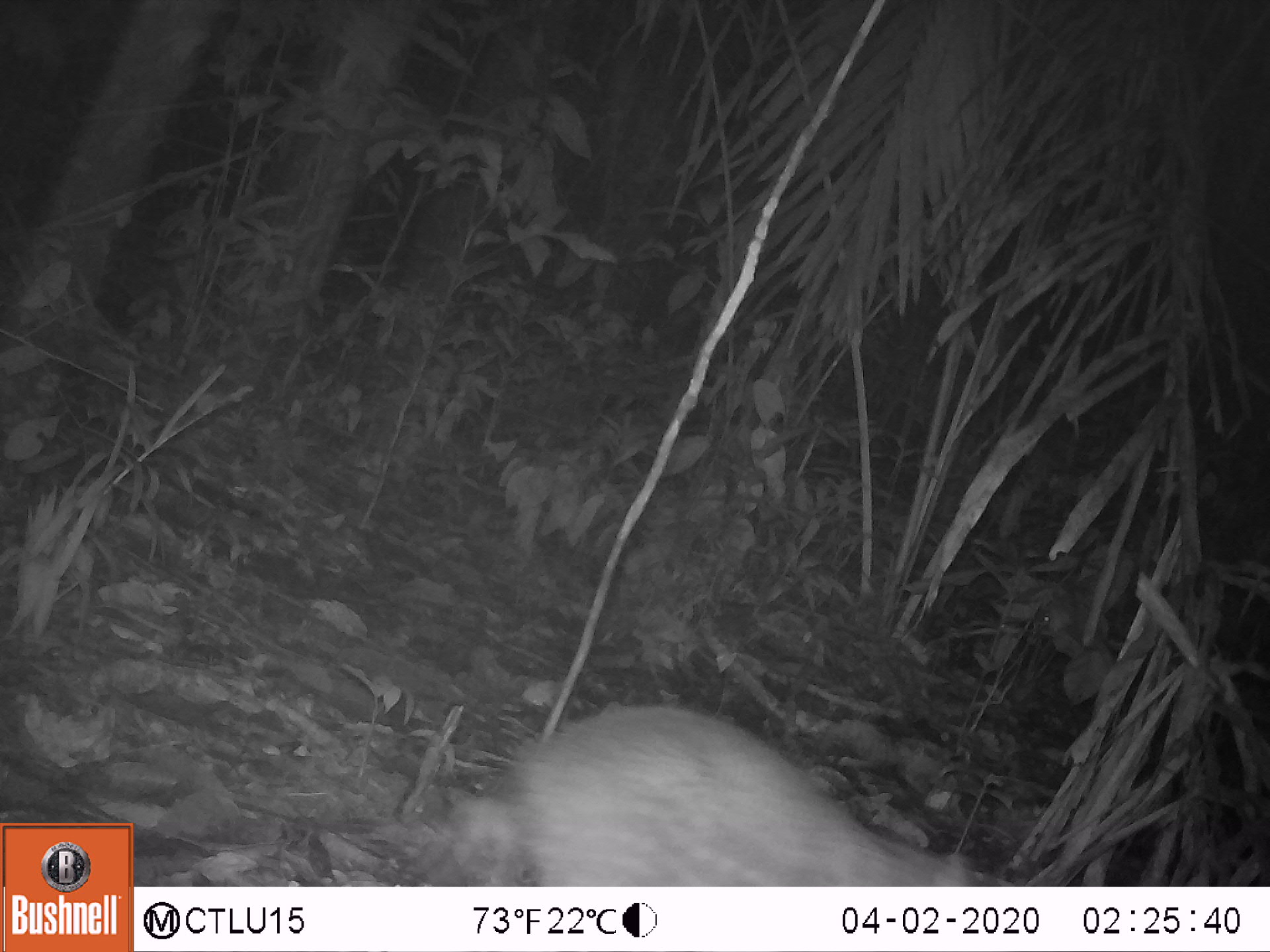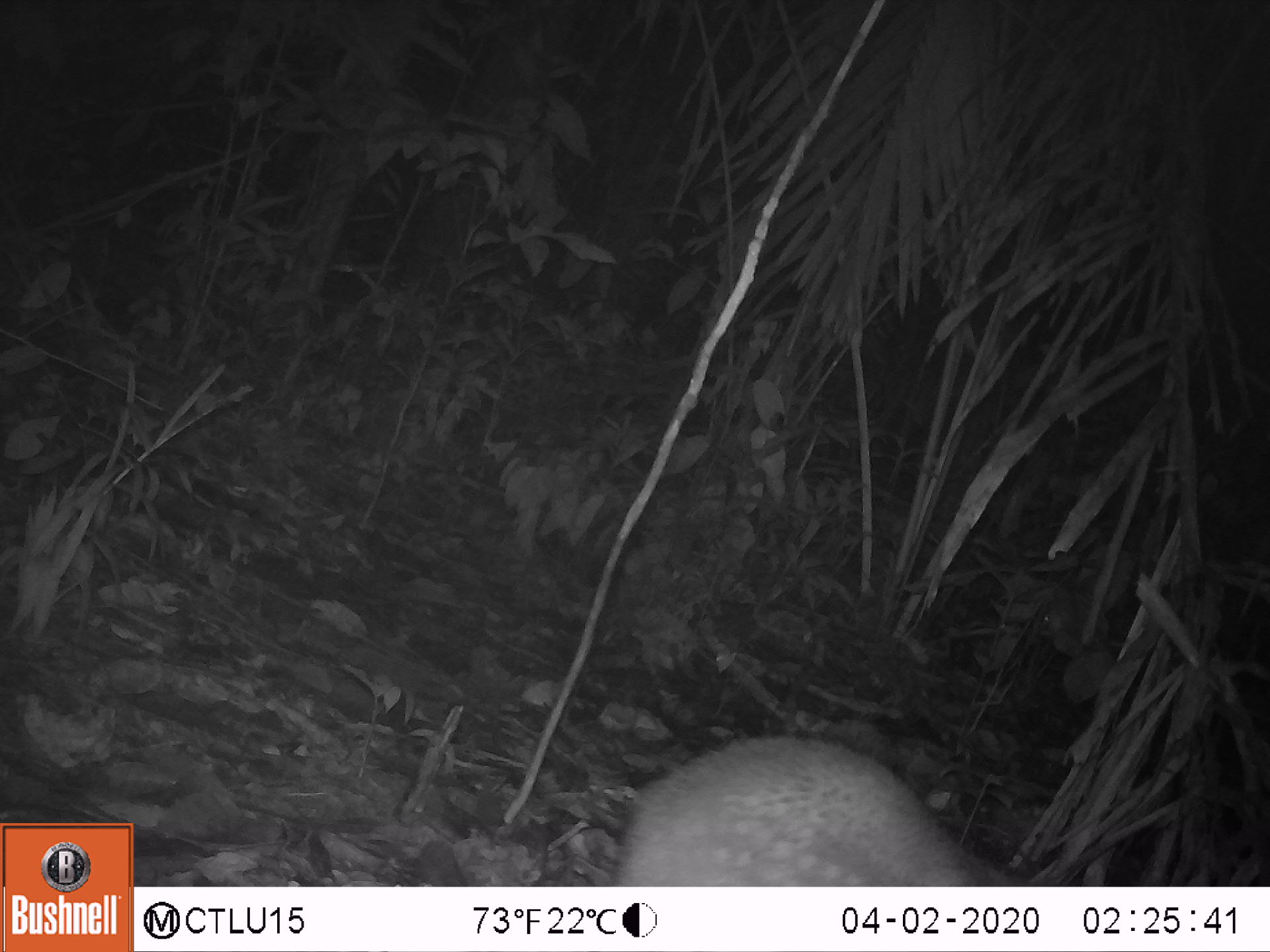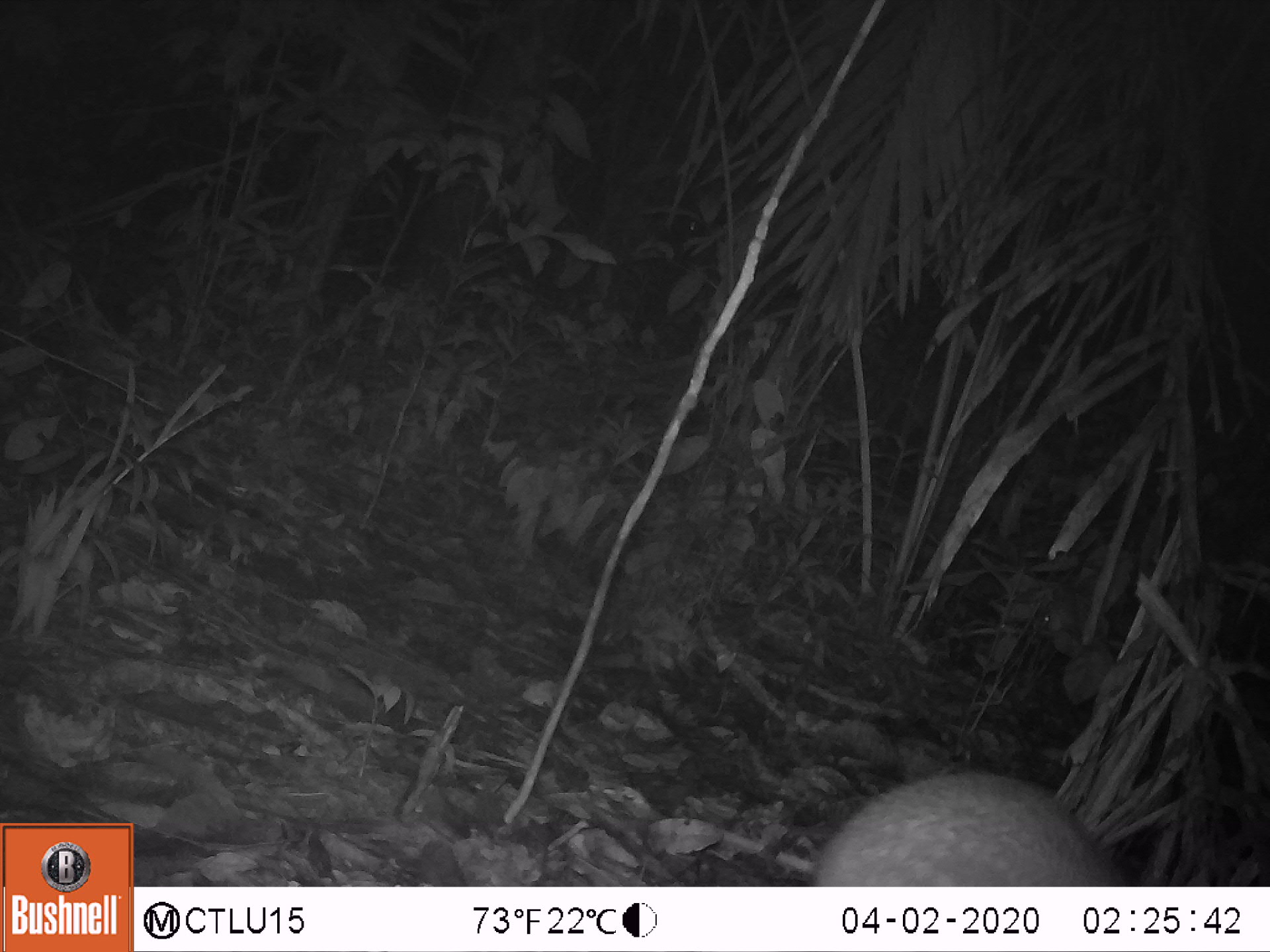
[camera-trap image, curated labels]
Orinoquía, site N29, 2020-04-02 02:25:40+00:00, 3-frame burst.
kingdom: Animalia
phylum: Chordata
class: Mammalia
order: Rodentia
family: Cuniculidae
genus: Cuniculus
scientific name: Cuniculus paca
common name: spotted paca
Spotted paca (Cuniculus paca).